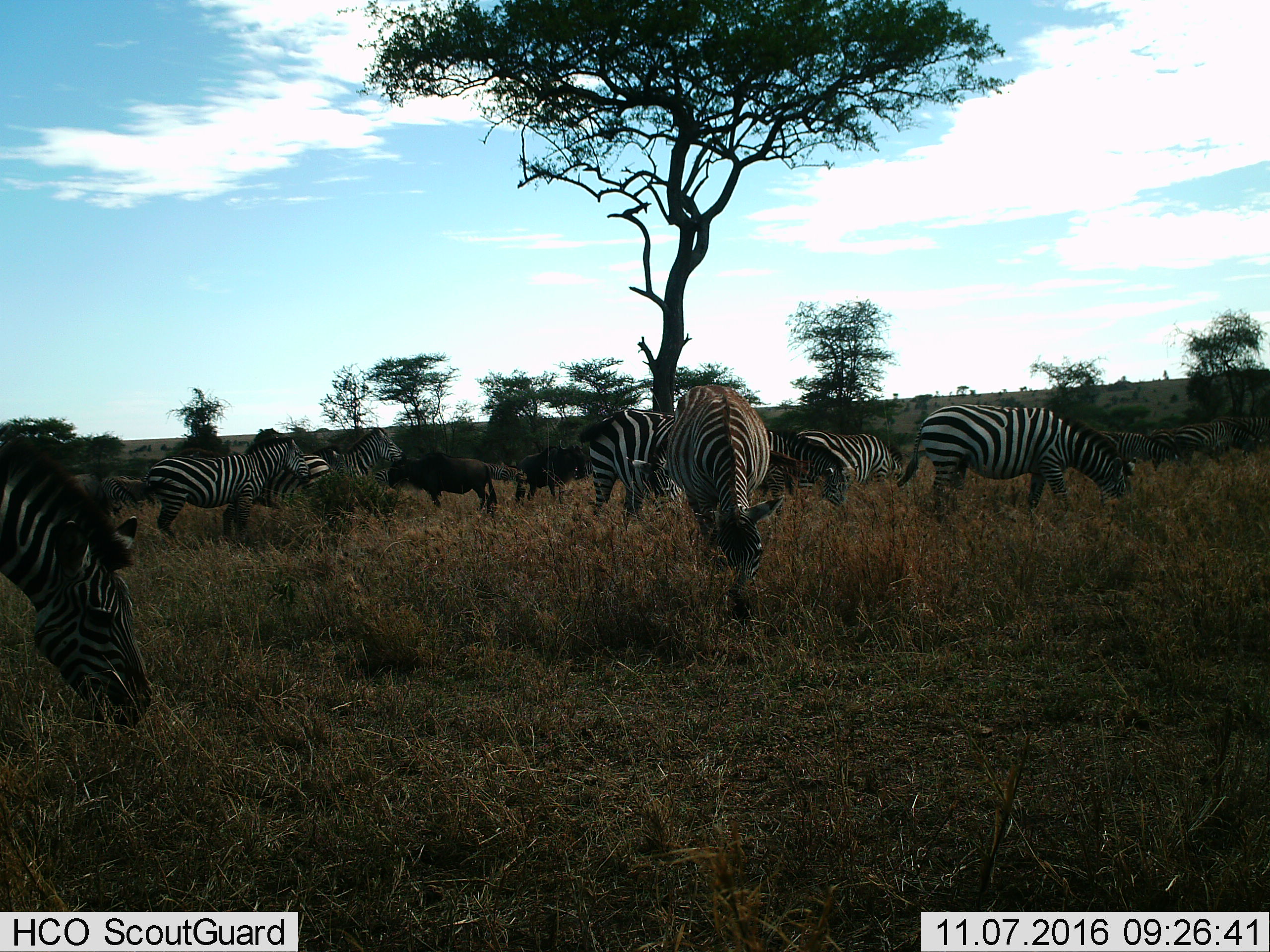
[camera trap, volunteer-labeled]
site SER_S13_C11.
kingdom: Animalia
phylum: Chordata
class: Mammalia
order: Artiodactyla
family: Bovidae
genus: Connochaetes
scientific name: Connochaetes taurinus taurinus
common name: blue wildebeest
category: wildebeestblue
Wildebeestblue (blue wildebeest) (Connochaetes taurinus taurinus), count 4. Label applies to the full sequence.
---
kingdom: Animalia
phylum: Chordata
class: Mammalia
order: Perissodactyla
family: Equidae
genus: Equus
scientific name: Equus quagga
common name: plains zebra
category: zebraplains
Zebraplains (plains zebra) (Equus quagga), count 11-50. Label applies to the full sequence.